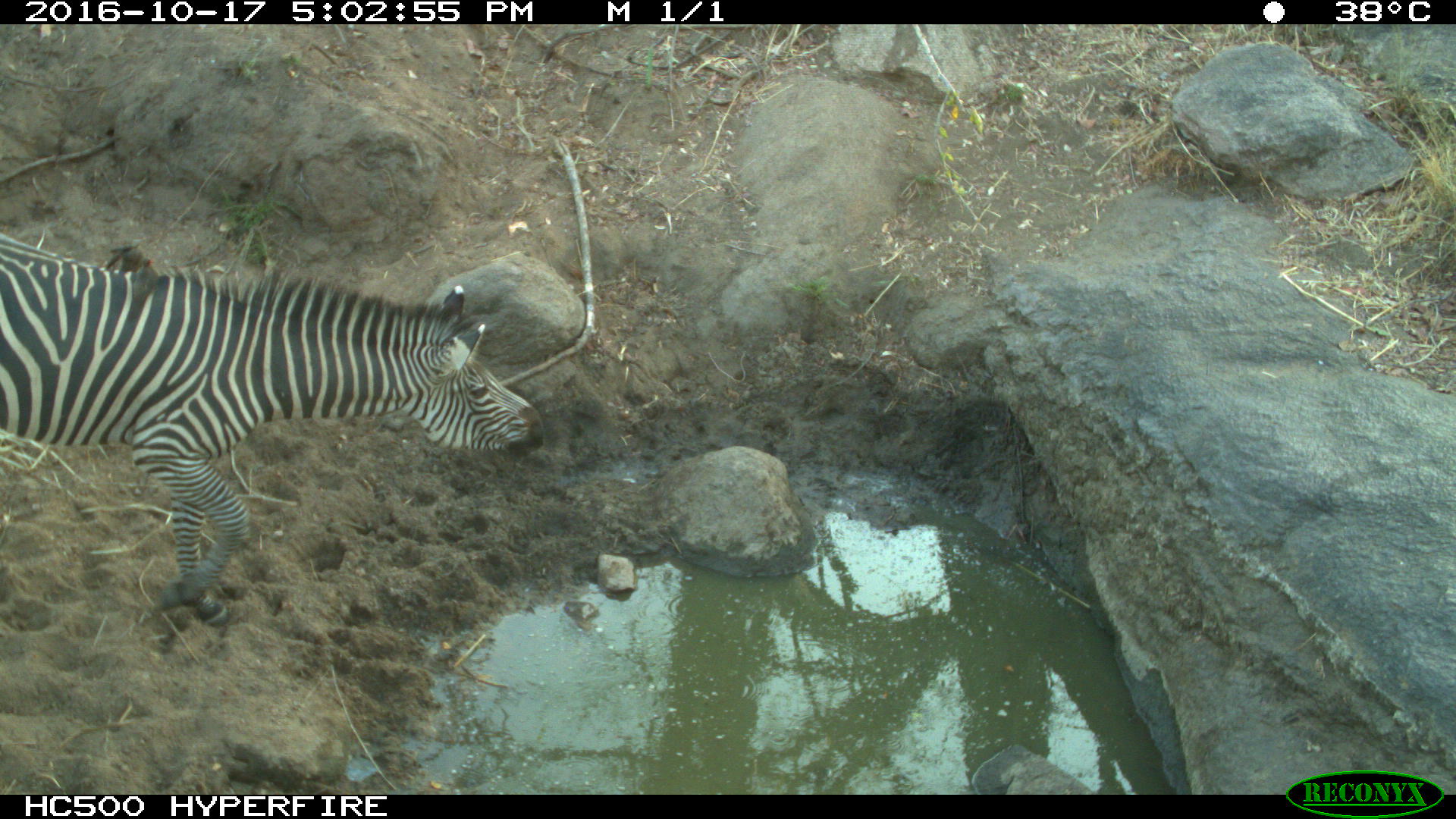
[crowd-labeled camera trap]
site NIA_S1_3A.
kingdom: Animalia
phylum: Chordata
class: Mammalia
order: Perissodactyla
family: Equidae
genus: Equus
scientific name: Equus quagga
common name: plains zebra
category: zebraplains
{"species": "zebraplains (plains zebra) (Equus quagga)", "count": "1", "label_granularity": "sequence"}